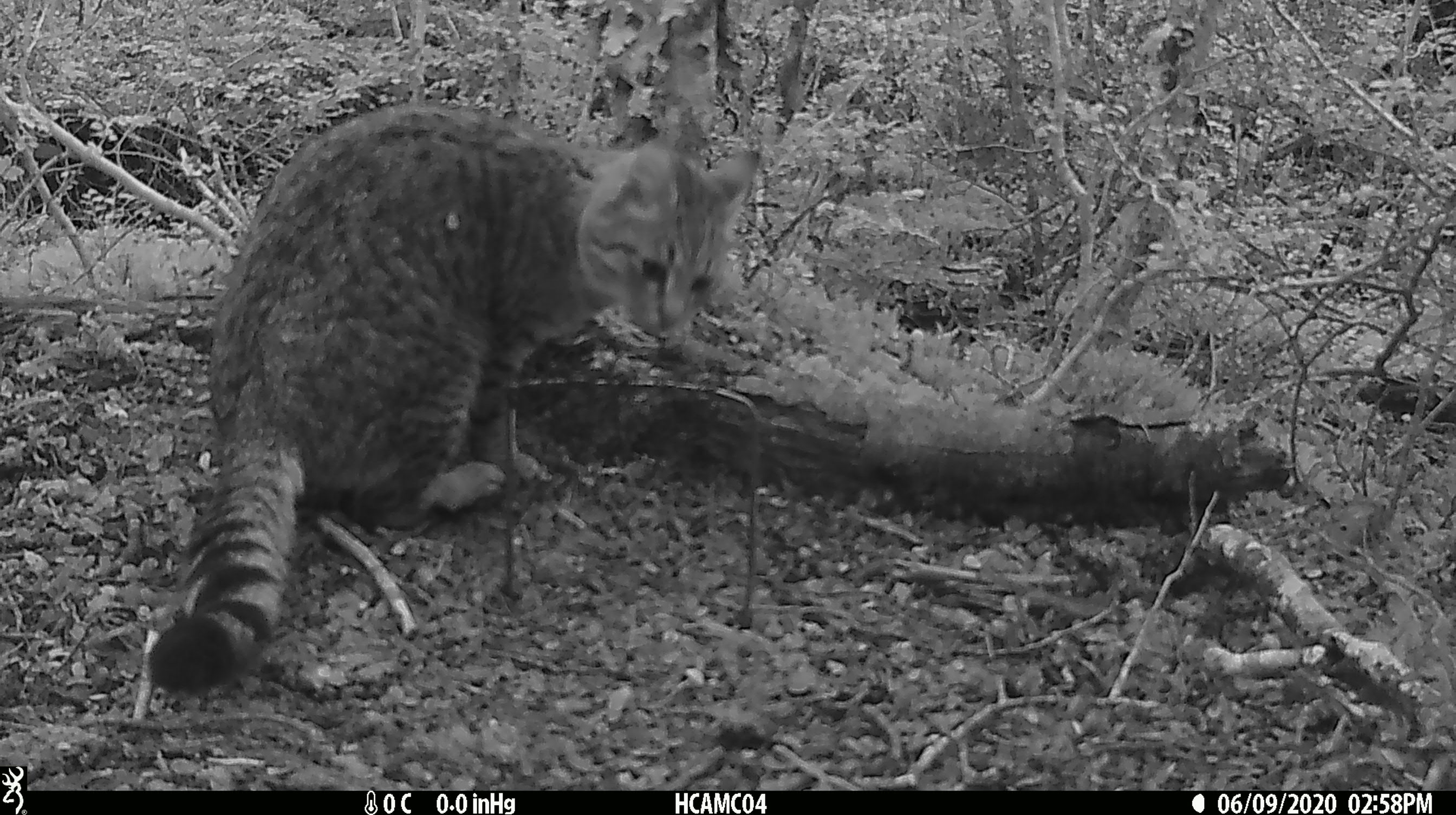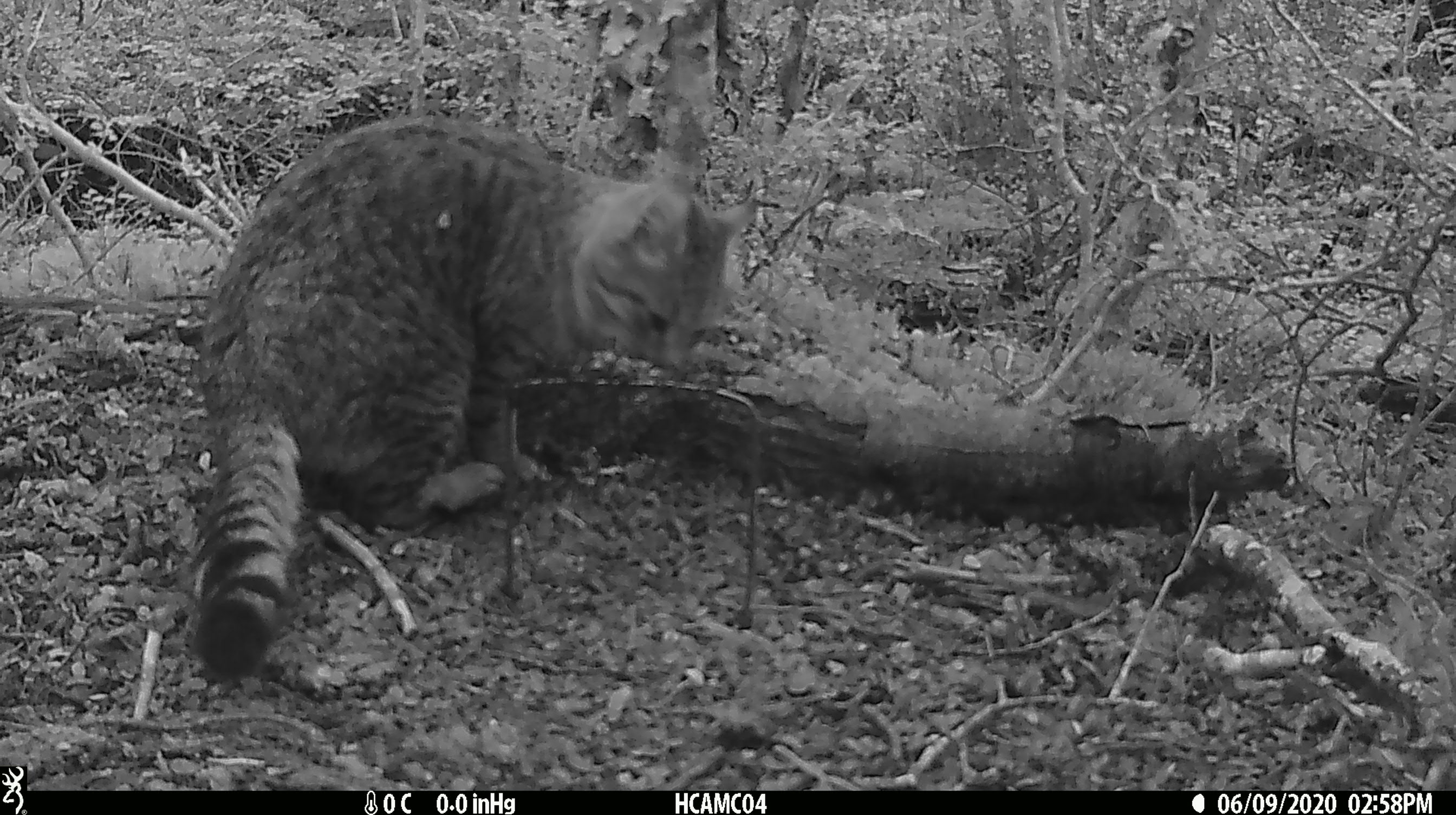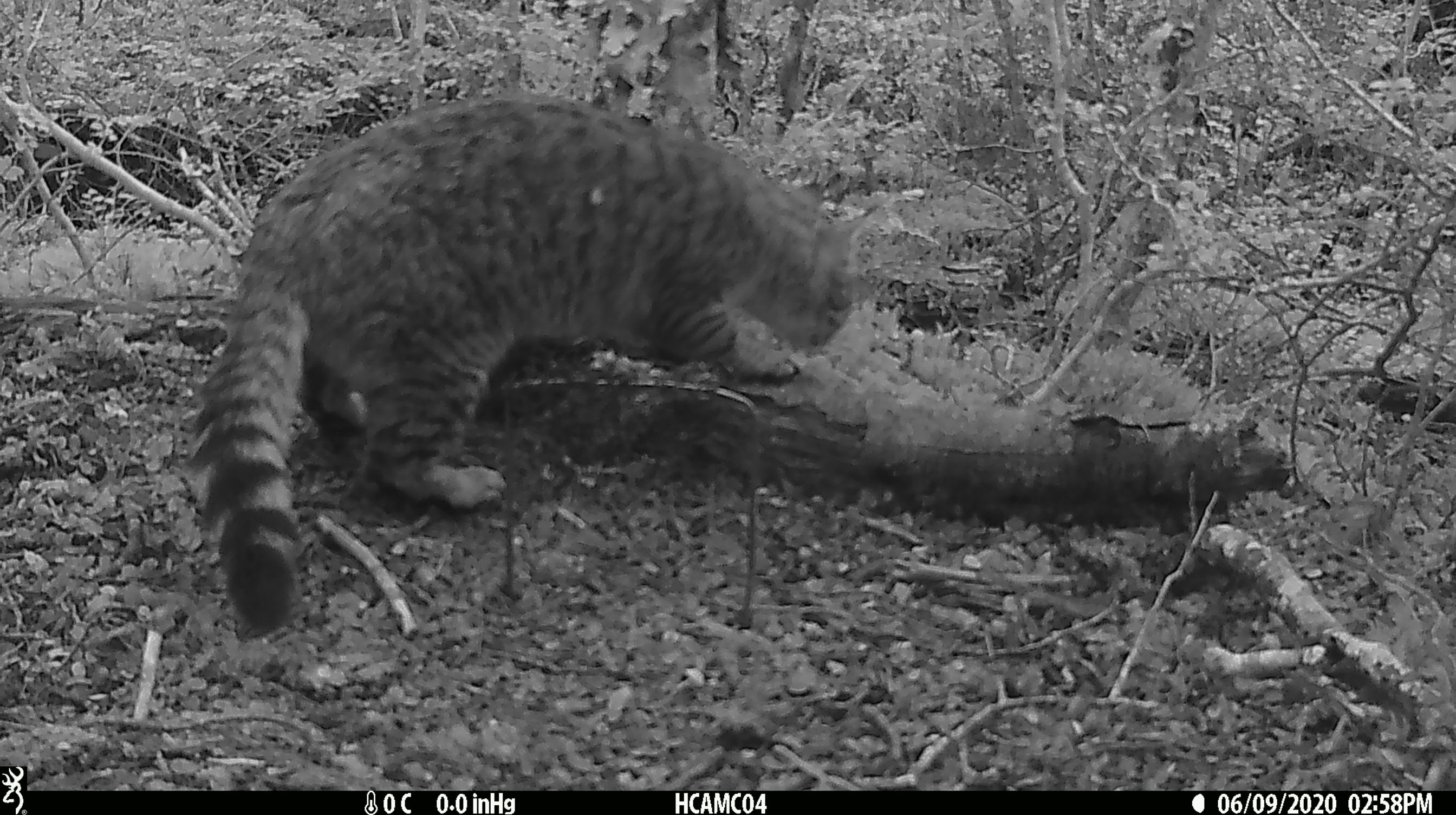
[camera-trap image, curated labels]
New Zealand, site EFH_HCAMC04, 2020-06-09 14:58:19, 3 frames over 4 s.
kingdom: Animalia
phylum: Chordata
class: Mammalia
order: Carnivora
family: Felidae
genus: Felis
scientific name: Felis catus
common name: domestic cat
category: cat